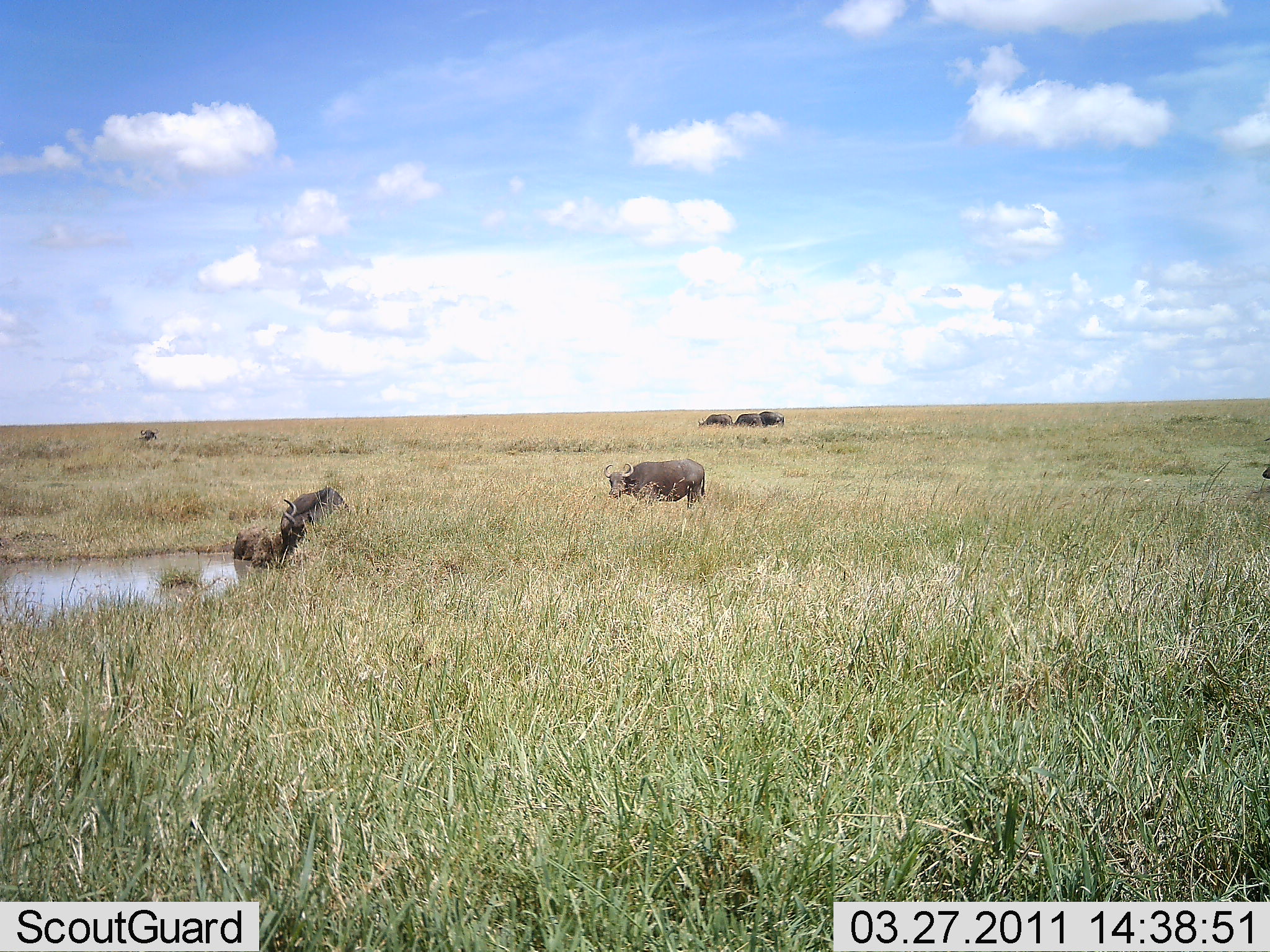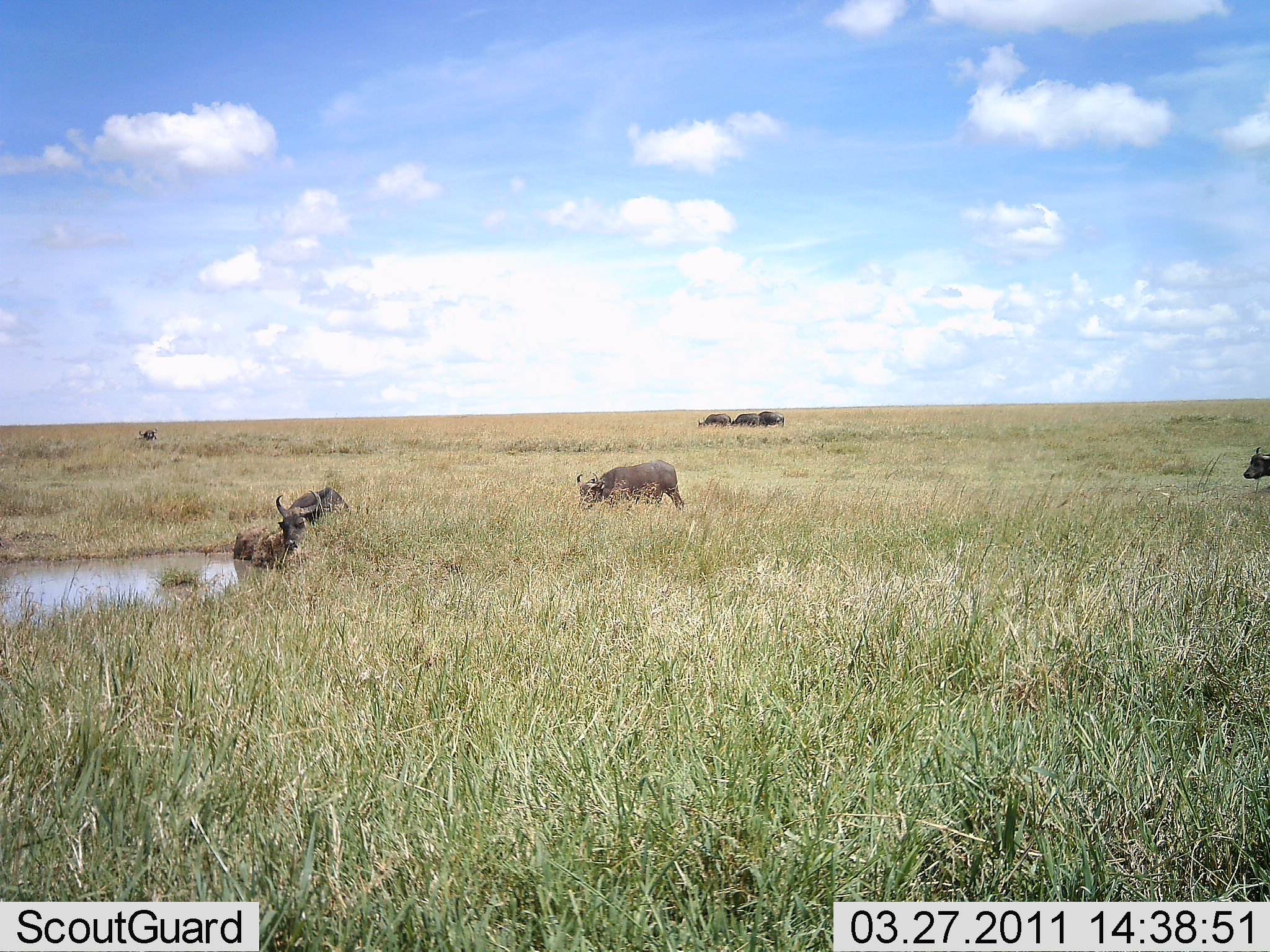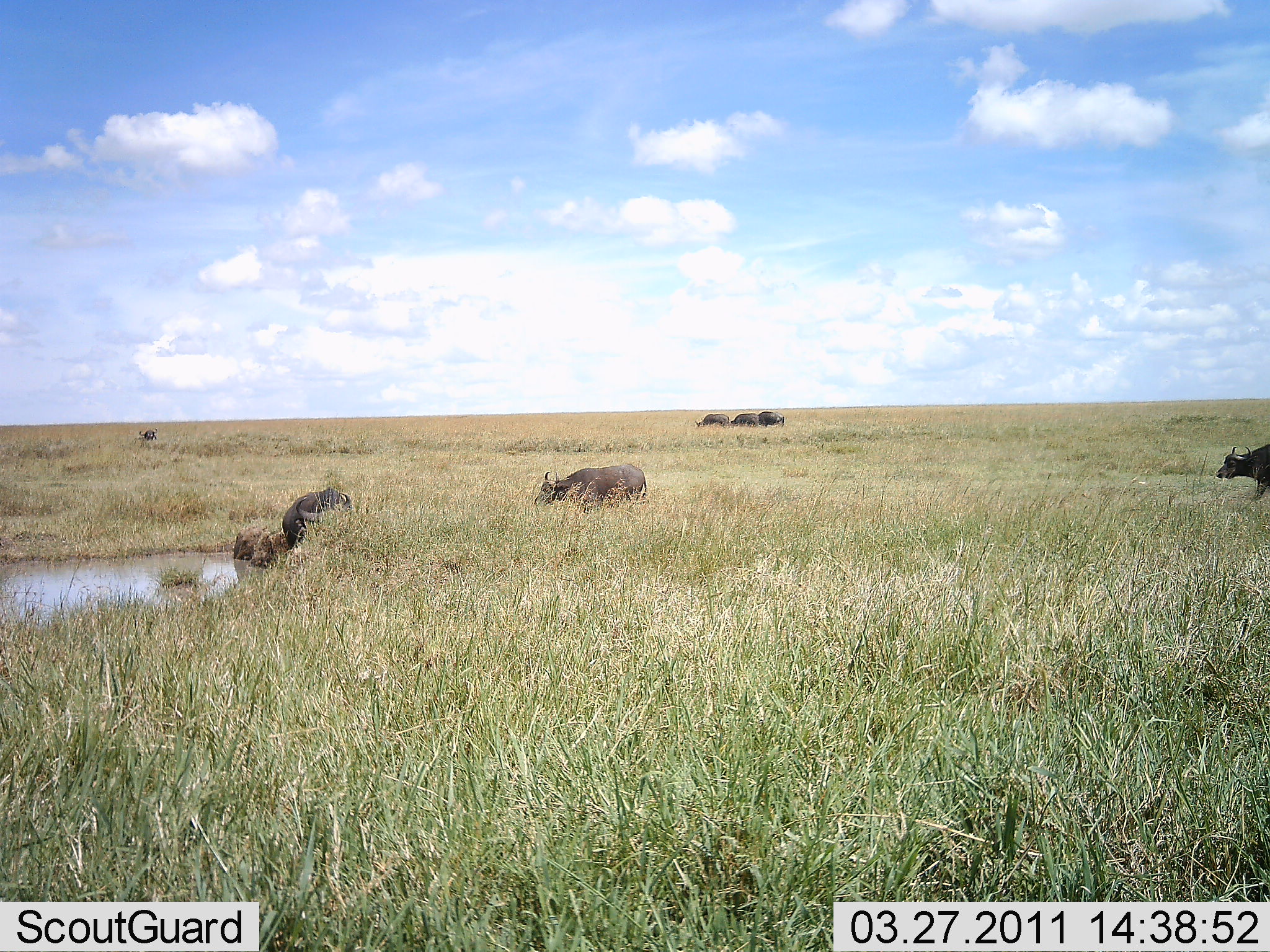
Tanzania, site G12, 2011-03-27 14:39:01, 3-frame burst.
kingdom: Animalia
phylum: Chordata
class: Mammalia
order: Artiodactyla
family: Bovidae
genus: Syncerus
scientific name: Syncerus caffer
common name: cape buffalo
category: buffalo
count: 7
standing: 33%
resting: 0%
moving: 100%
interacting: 0%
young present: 0%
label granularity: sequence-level